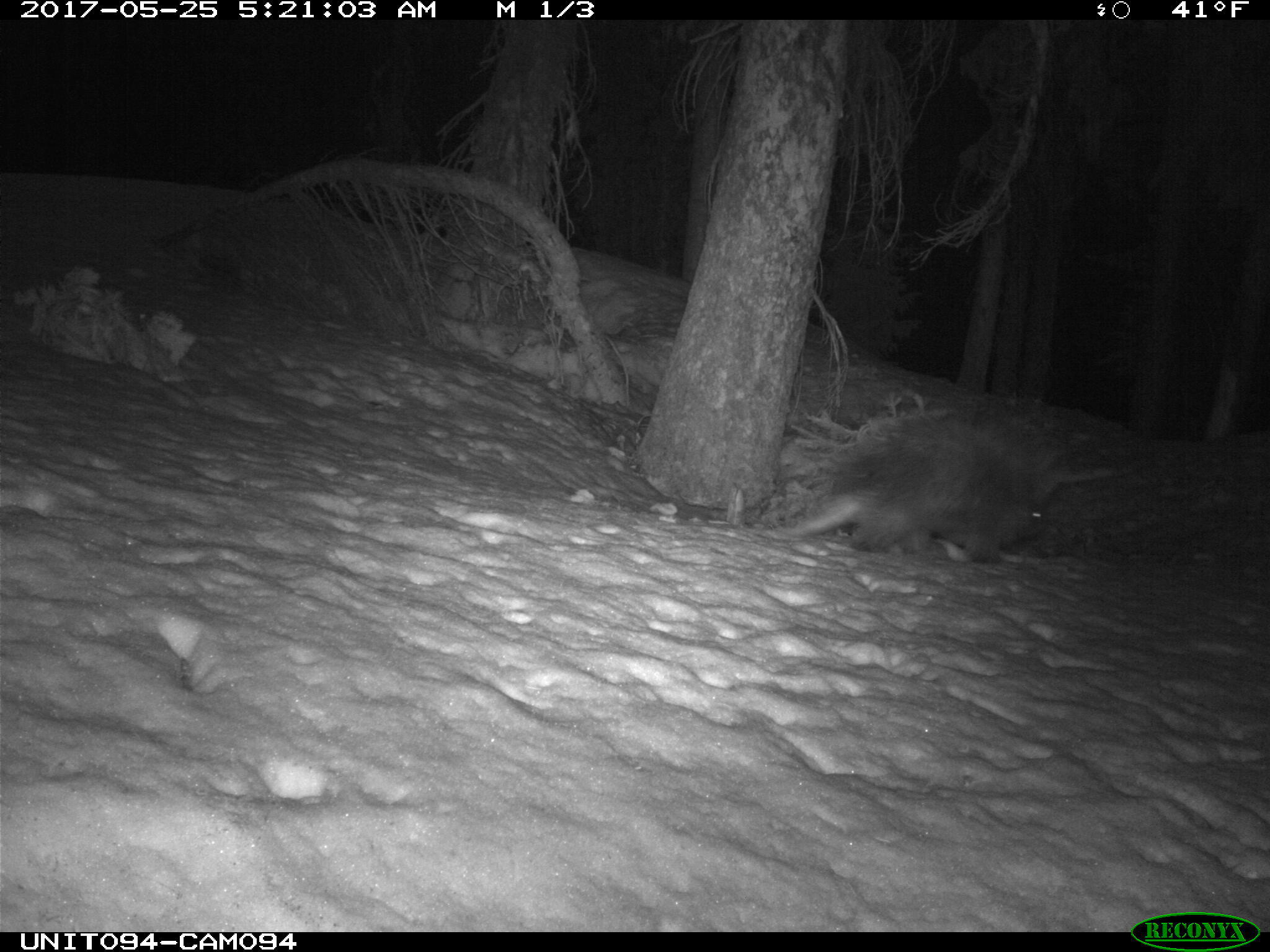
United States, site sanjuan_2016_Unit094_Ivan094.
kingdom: Animalia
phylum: Chordata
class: Mammalia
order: Rodentia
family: Erethizontidae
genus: Erethizon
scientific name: Erethizon dorsatum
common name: north american porcupine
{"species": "Erethizon dorsatum (north american porcupine)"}